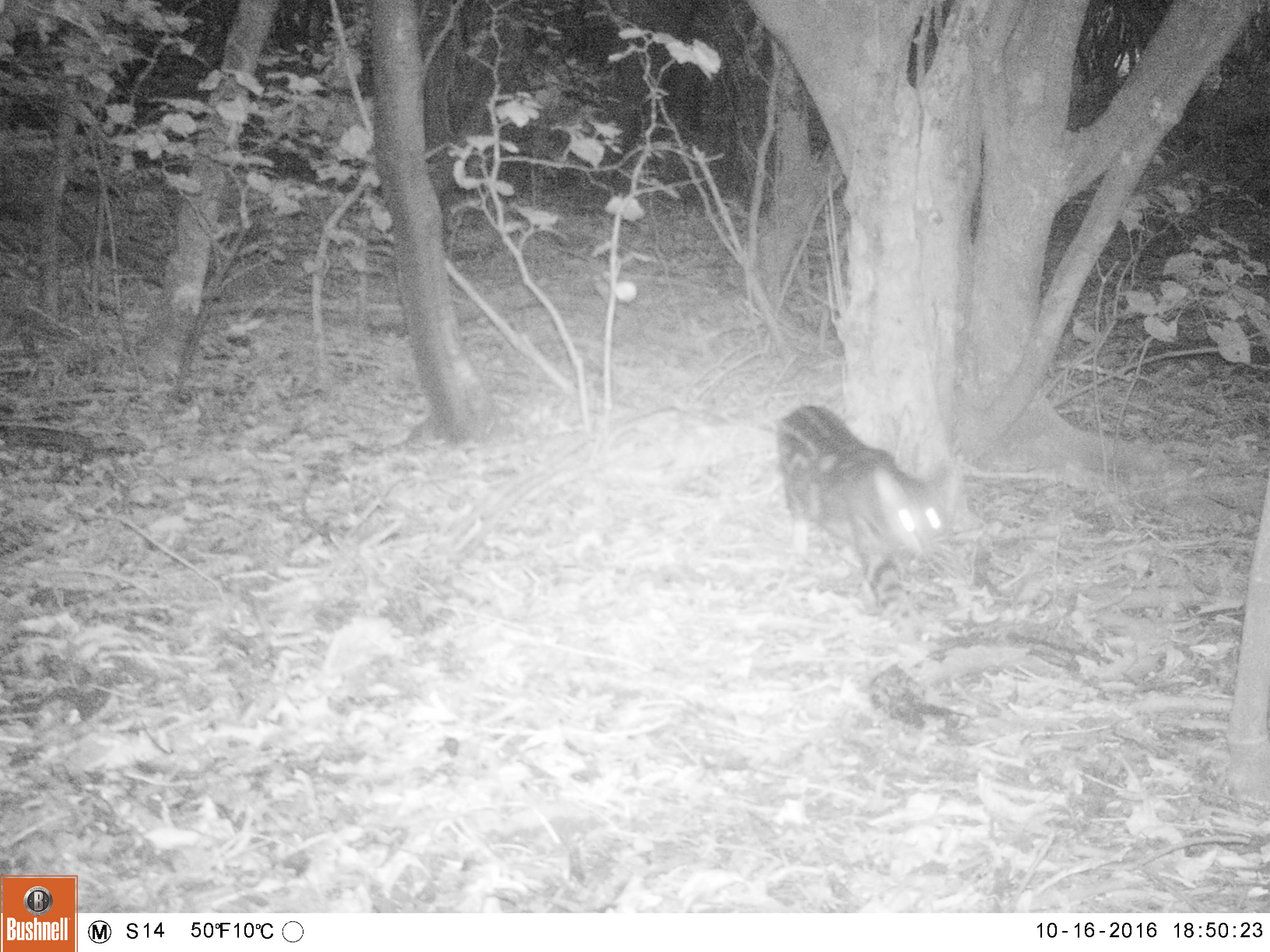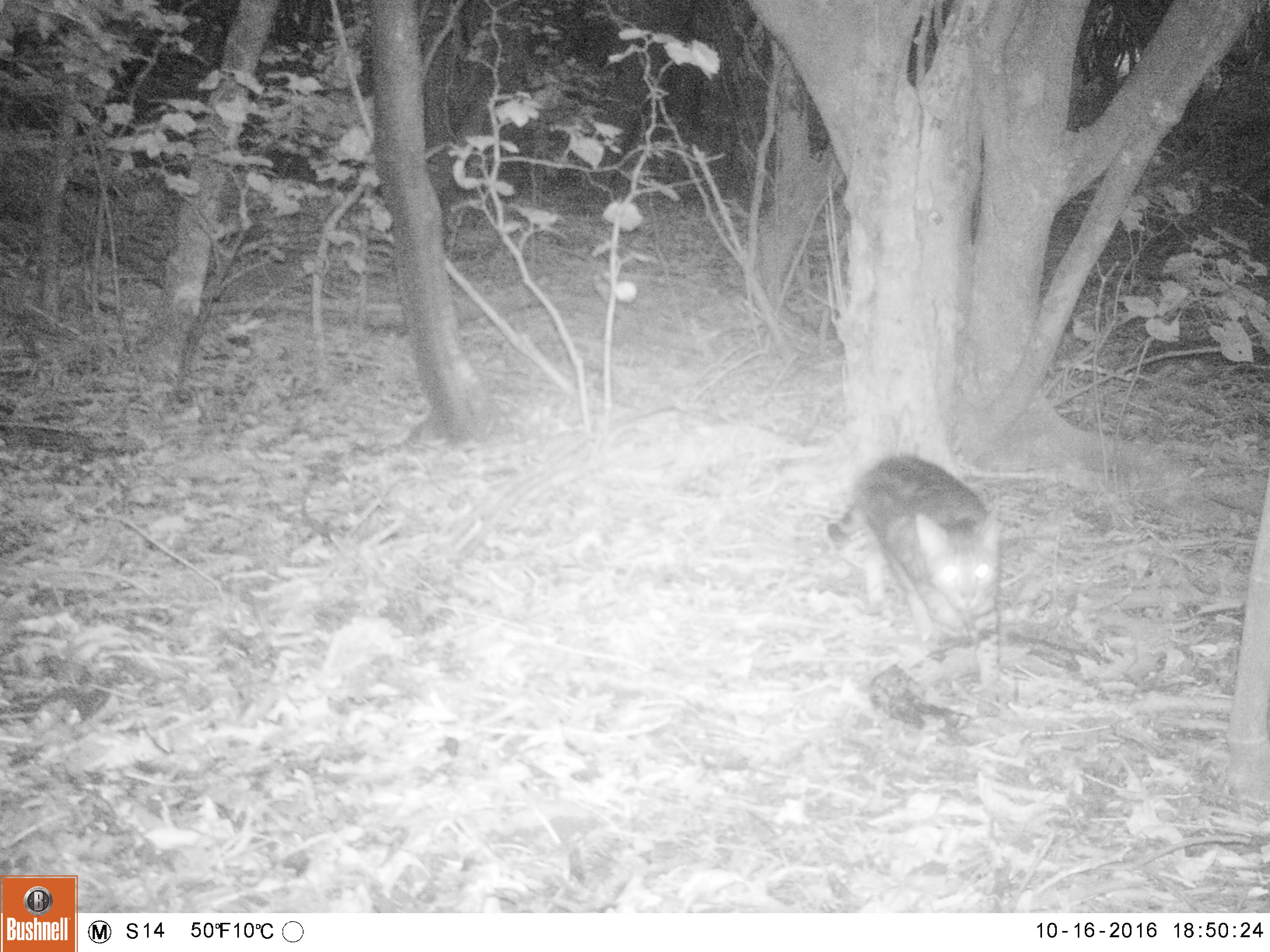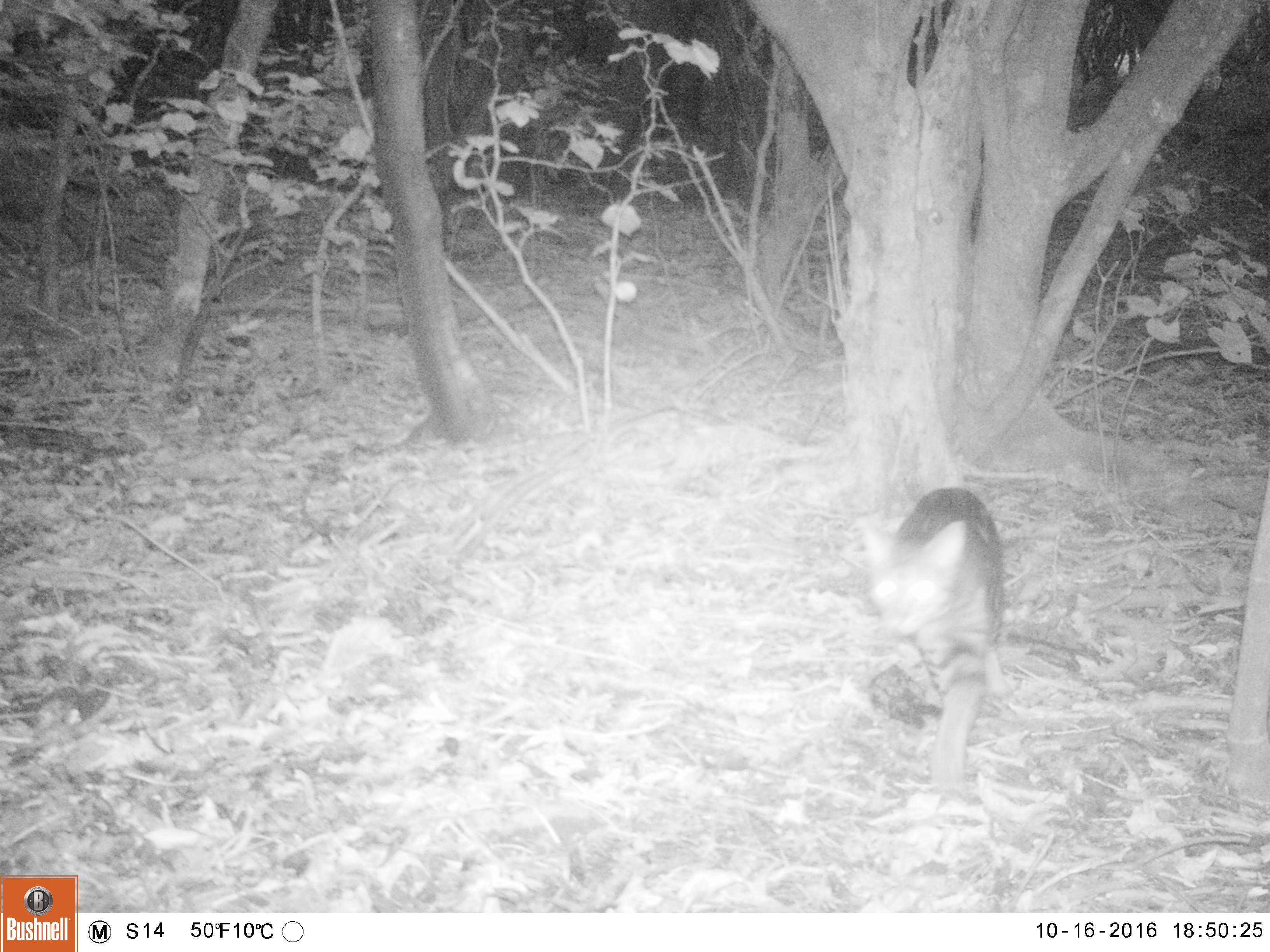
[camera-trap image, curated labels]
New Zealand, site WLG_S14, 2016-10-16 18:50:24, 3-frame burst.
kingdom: Animalia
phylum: Chordata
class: Mammalia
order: Carnivora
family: Felidae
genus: Felis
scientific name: Felis catus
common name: domestic cat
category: cat